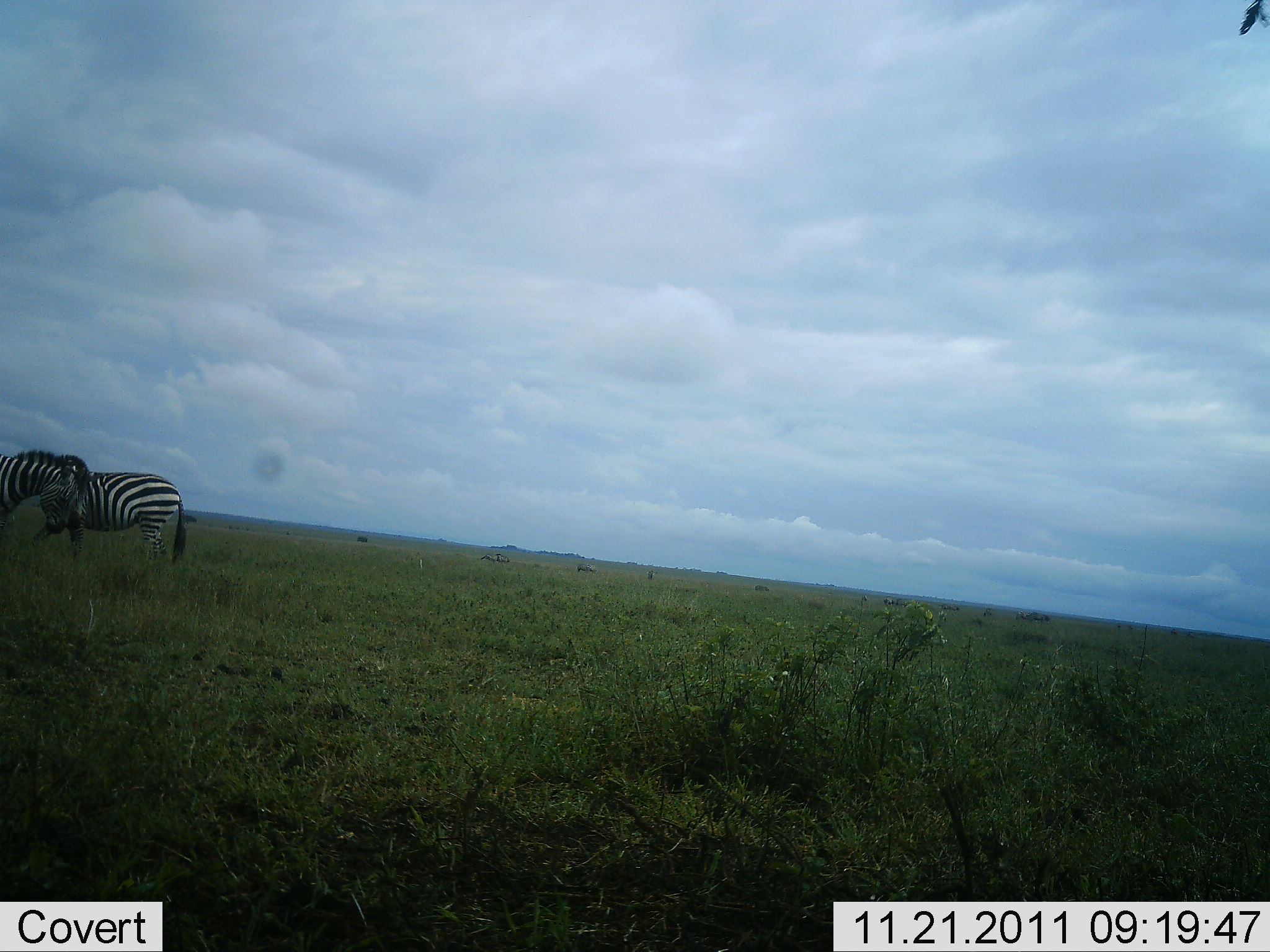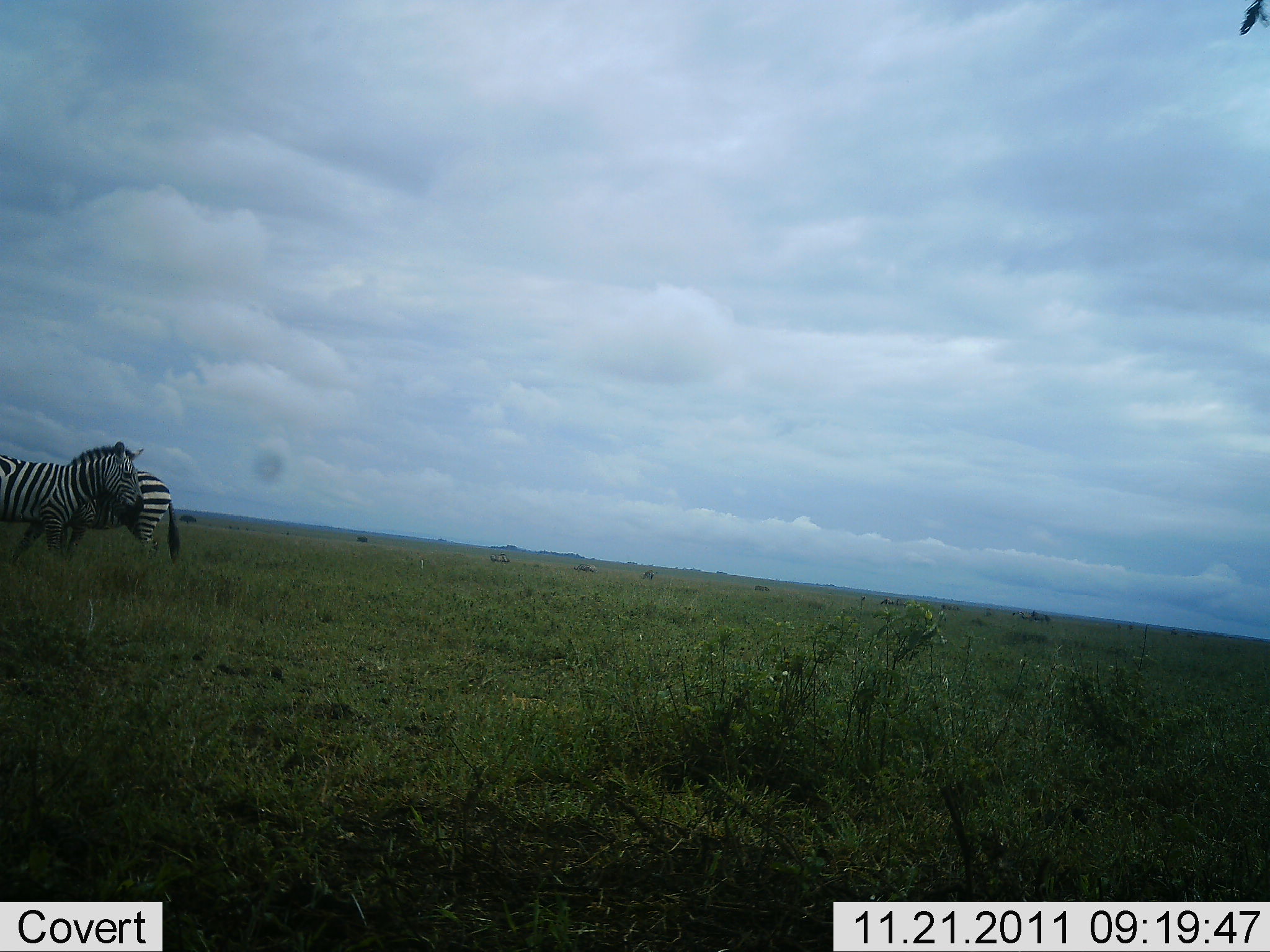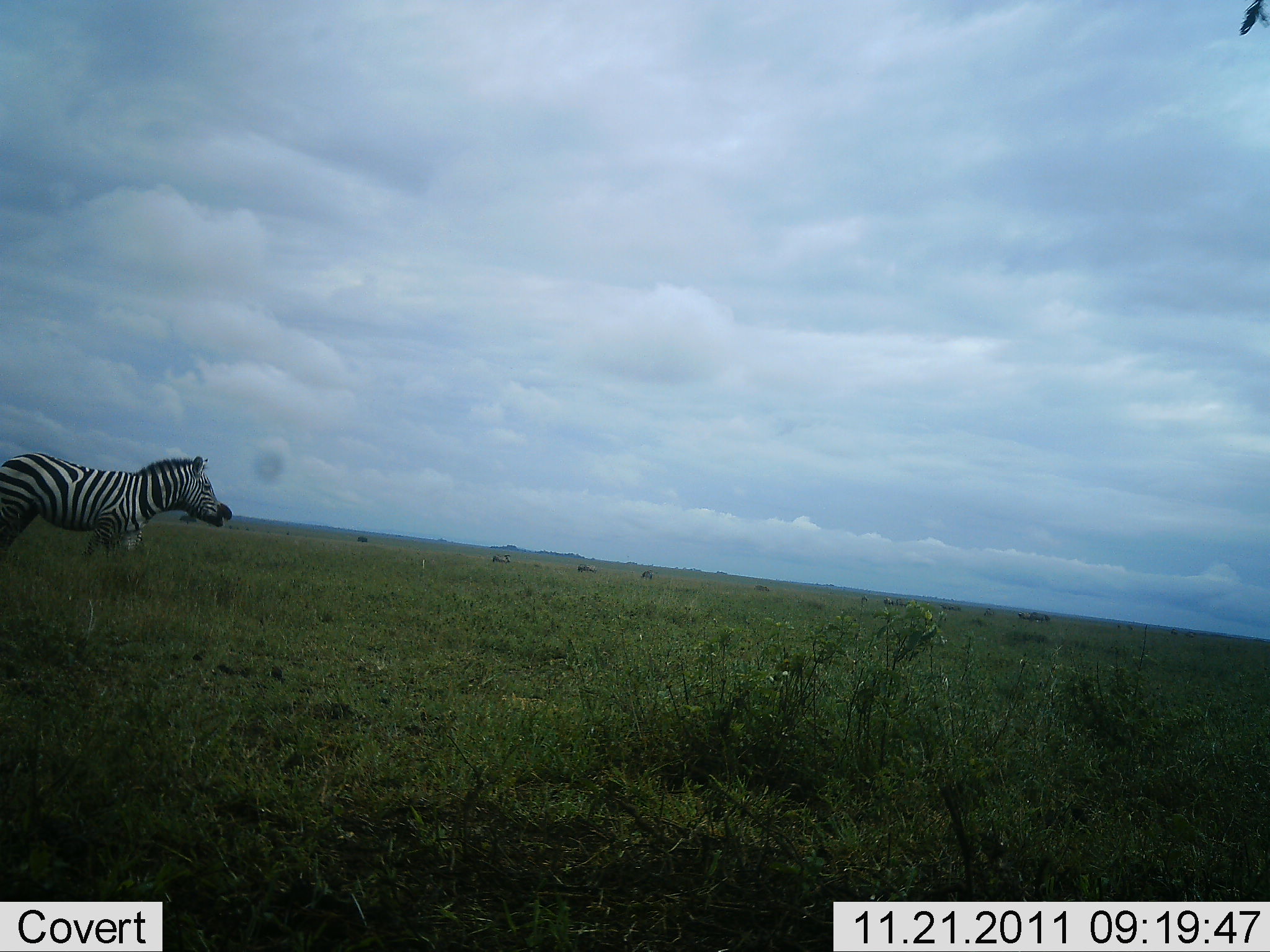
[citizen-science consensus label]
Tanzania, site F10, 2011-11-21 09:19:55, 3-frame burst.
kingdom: Animalia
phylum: Chordata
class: Mammalia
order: Perissodactyla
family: Equidae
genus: Equus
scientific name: Equus quagga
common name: plains zebra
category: zebra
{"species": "zebra (plains zebra) (Equus quagga)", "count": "2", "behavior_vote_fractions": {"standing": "60%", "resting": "0%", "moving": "60%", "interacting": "0%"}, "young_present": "0%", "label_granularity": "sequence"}